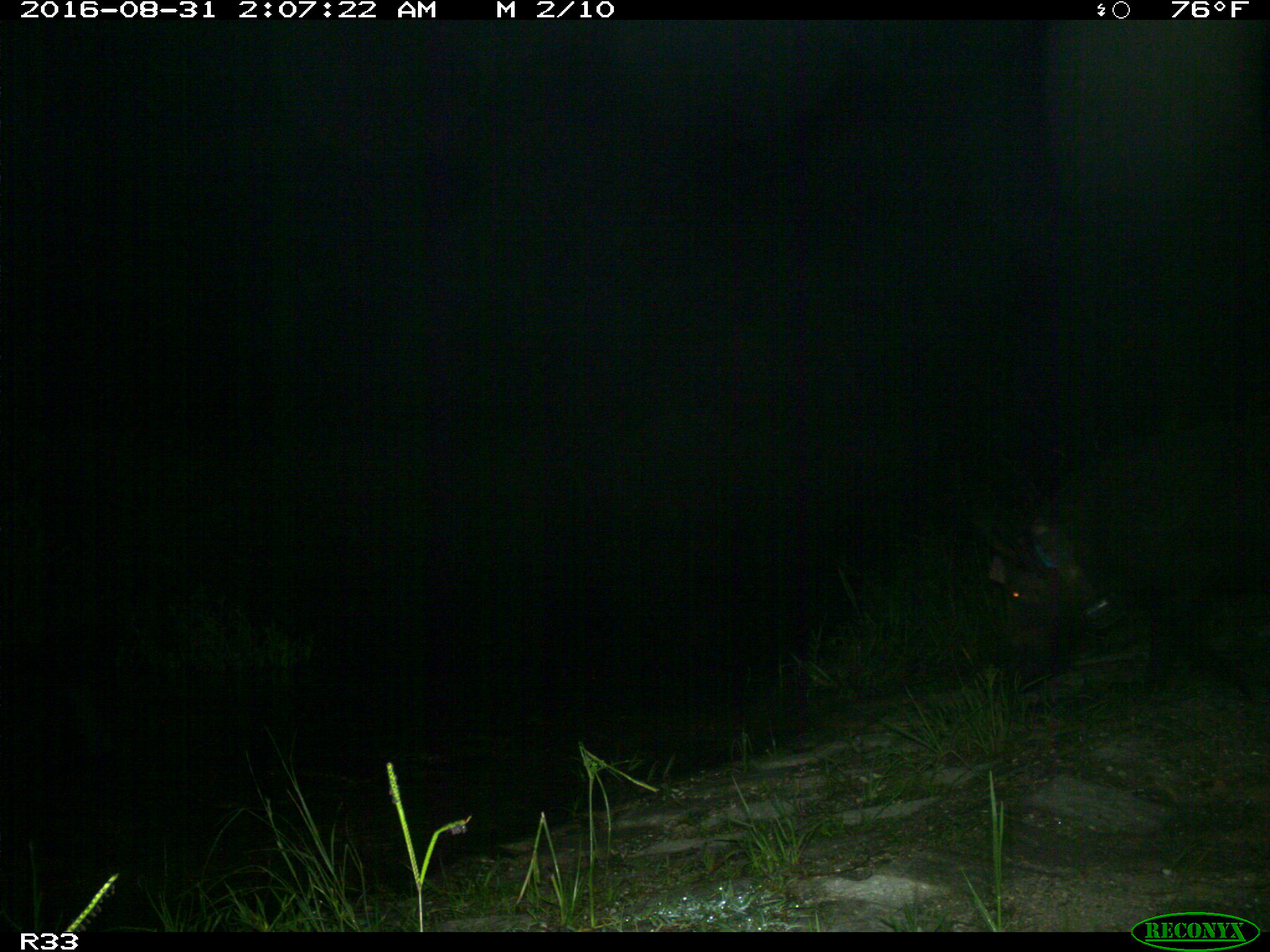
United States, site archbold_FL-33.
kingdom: Animalia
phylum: Chordata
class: Mammalia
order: Artiodactyla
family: Suidae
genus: Sus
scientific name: Sus scrofa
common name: wild boar